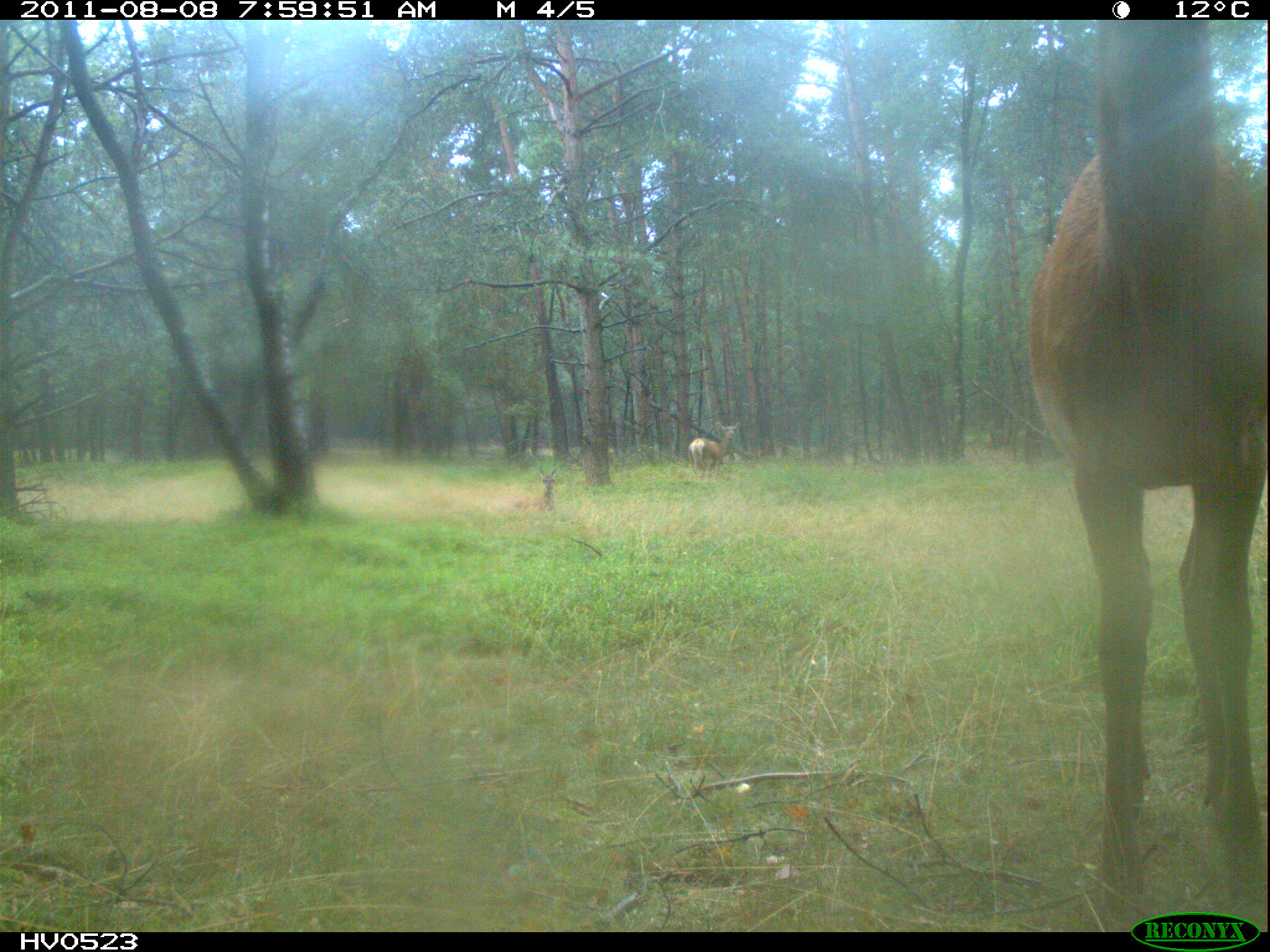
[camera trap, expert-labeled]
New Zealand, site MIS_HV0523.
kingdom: Animalia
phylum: Chordata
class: Mammalia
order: Artiodactyla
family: Cervidae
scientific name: Cervidae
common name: deer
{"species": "deer (Cervidae)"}